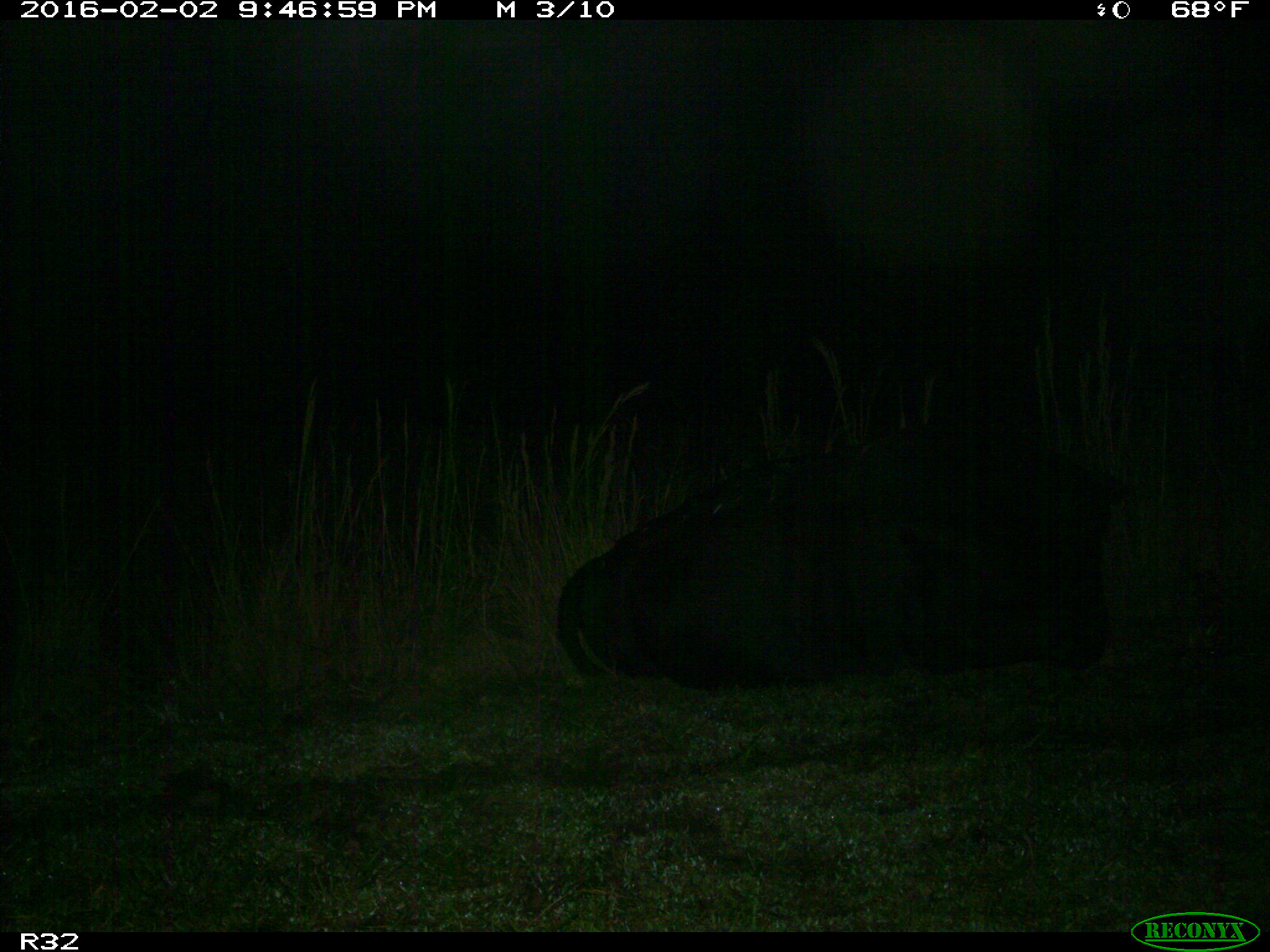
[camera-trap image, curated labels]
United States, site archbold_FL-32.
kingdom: Animalia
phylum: Chordata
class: Mammalia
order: Artiodactyla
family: Bovidae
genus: Bos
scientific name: Bos taurus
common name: domestic cow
Bos taurus (domestic cow).